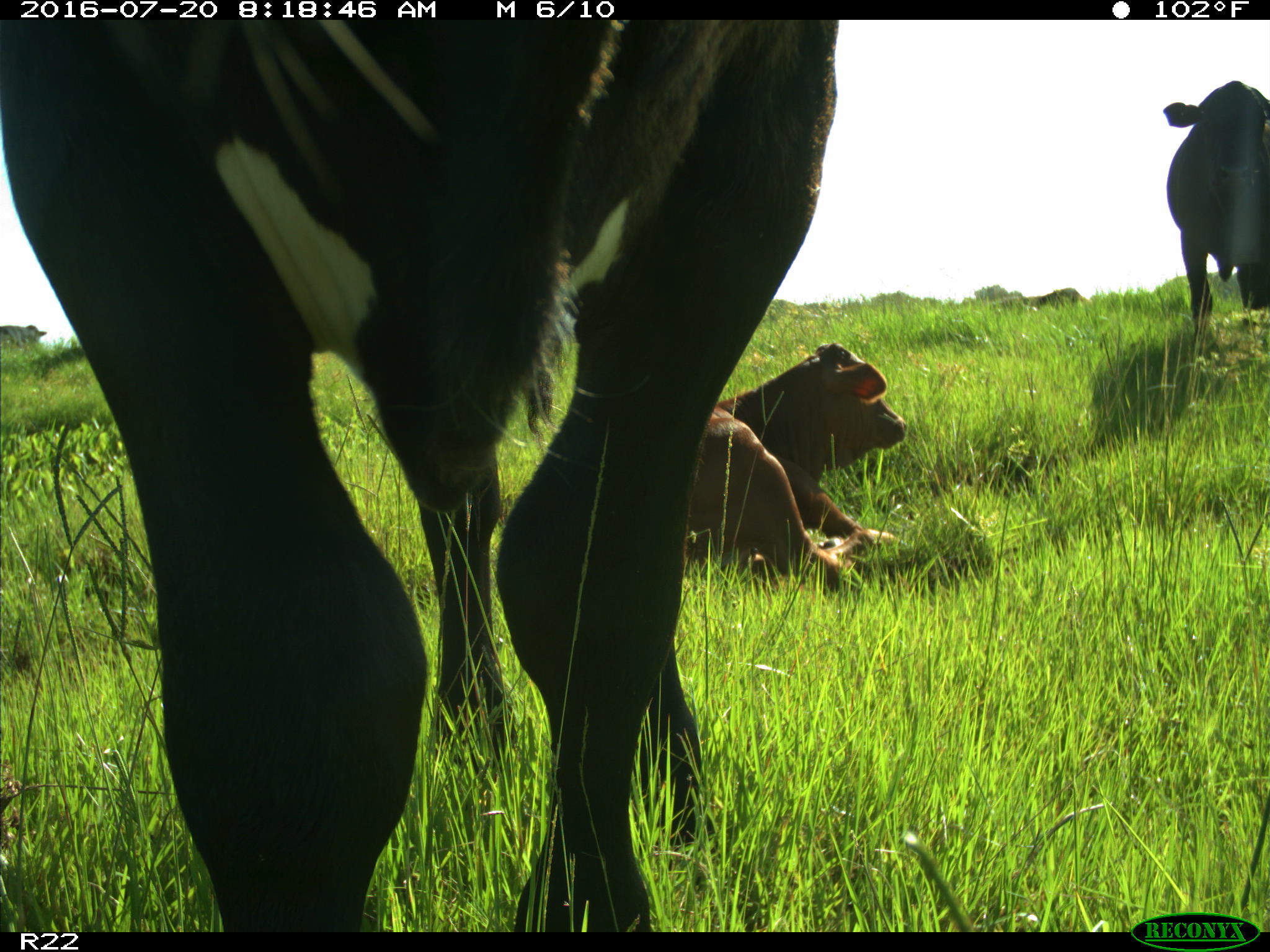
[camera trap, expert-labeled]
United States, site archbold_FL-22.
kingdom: Animalia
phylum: Chordata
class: Mammalia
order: Artiodactyla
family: Bovidae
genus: Bos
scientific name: Bos taurus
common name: domestic cow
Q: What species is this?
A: Bos taurus (domestic cow).